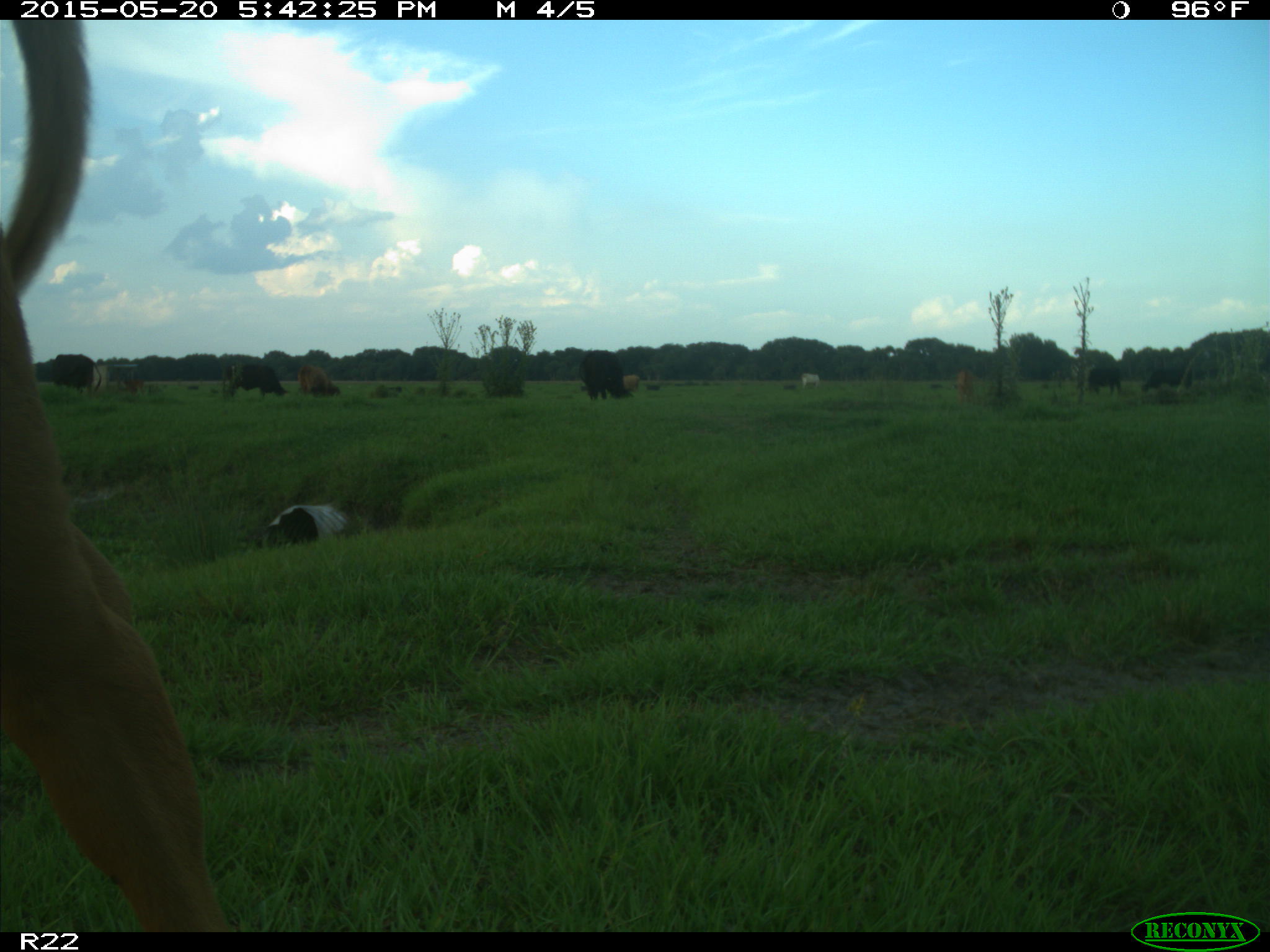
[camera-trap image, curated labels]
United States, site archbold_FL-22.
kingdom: Animalia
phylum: Chordata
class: Mammalia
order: Artiodactyla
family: Bovidae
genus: Bos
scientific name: Bos taurus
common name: domestic cow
Bos taurus (domestic cow).